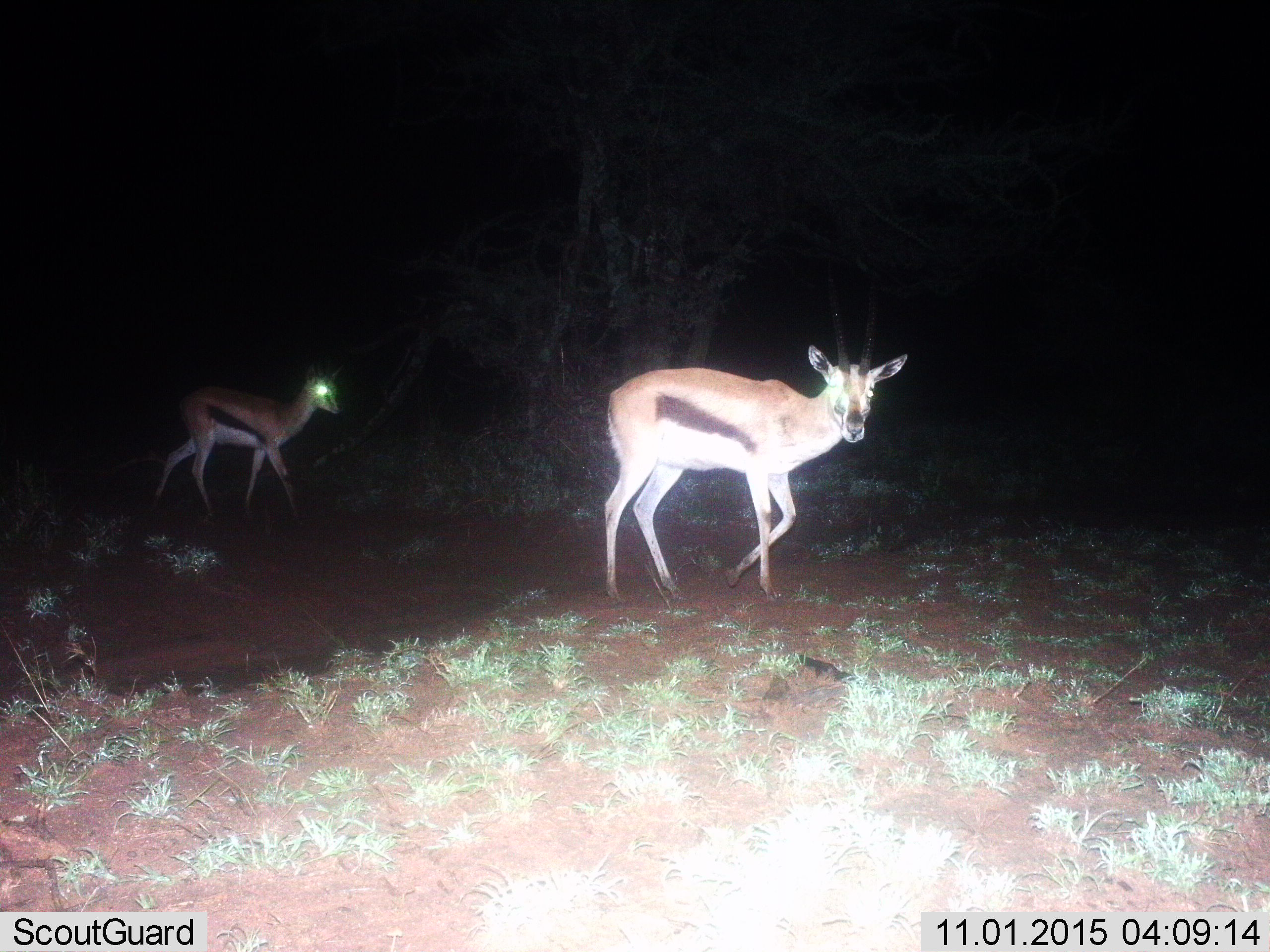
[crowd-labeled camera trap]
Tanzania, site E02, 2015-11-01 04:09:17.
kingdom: Animalia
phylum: Chordata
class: Mammalia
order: Artiodactyla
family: Bovidae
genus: Eudorcas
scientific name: Eudorcas thomsonii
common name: thomson's gazelle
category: gazellethomsons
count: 2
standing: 12%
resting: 0%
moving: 88%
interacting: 0%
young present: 6%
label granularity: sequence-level